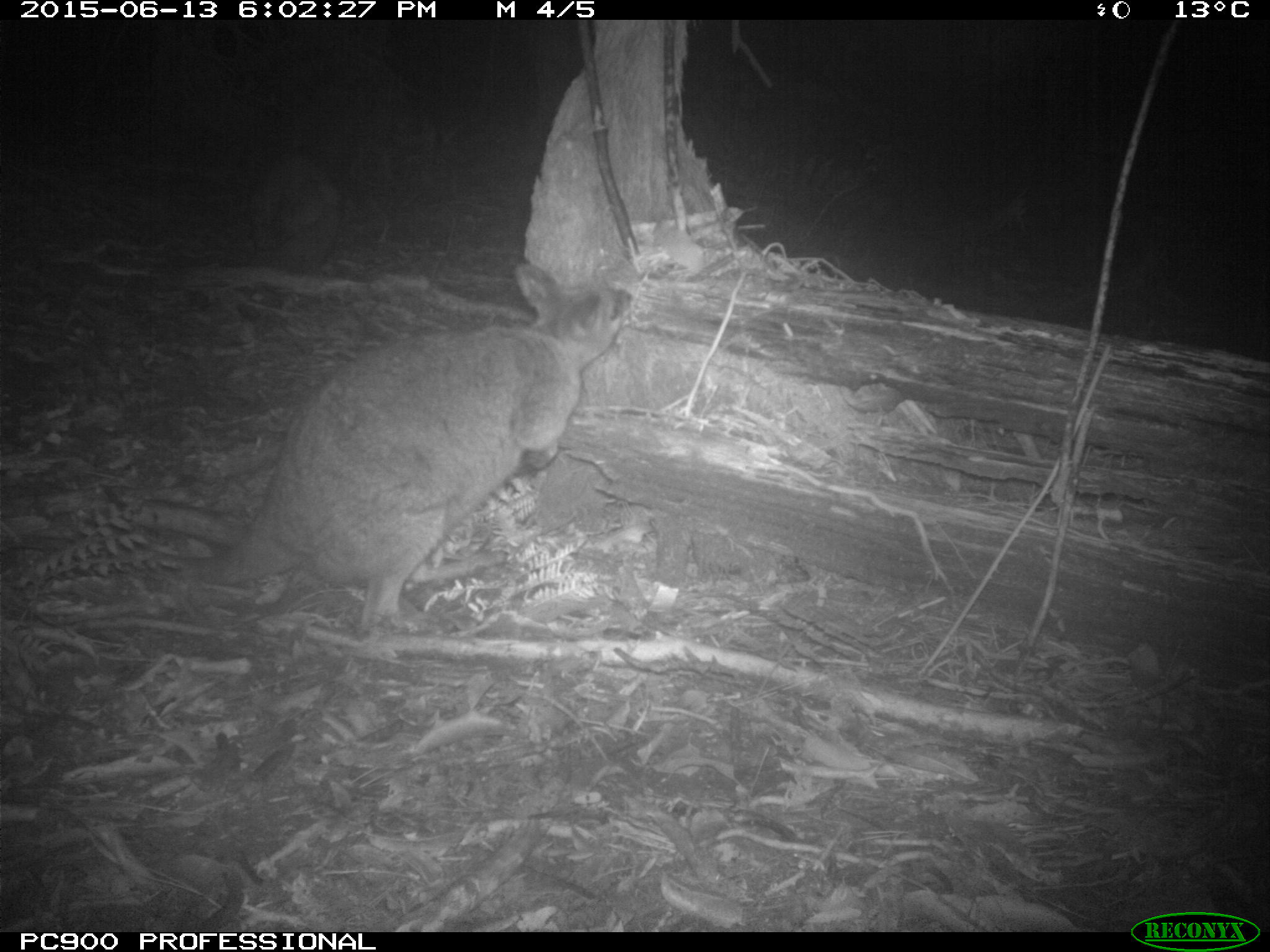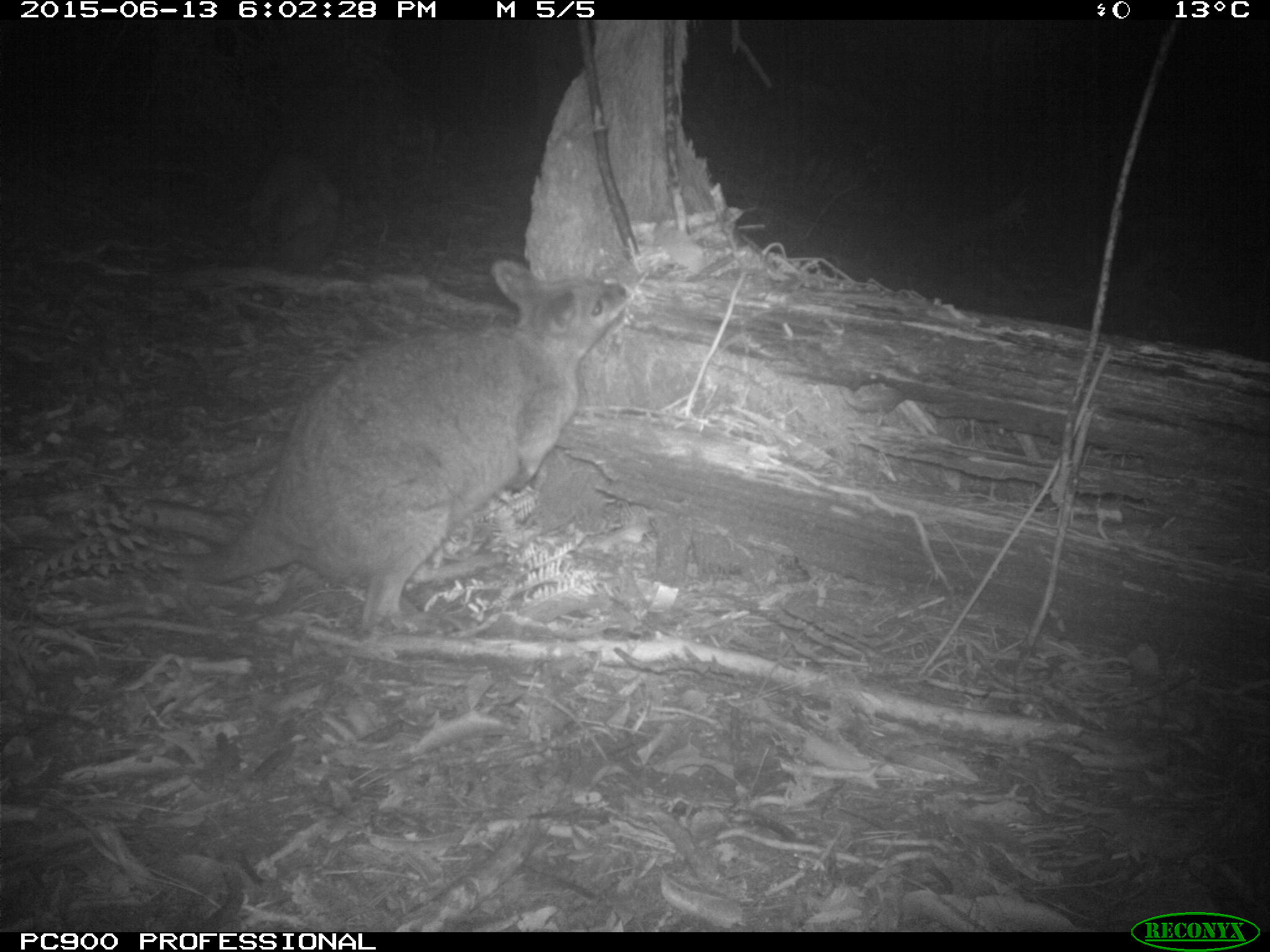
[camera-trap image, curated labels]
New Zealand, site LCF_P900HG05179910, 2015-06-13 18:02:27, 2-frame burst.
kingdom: Animalia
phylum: Chordata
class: Mammalia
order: Diprotodontia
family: Macropodidae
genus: Notamacropus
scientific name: Notamacropus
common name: wallaby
Wallaby (Notamacropus).